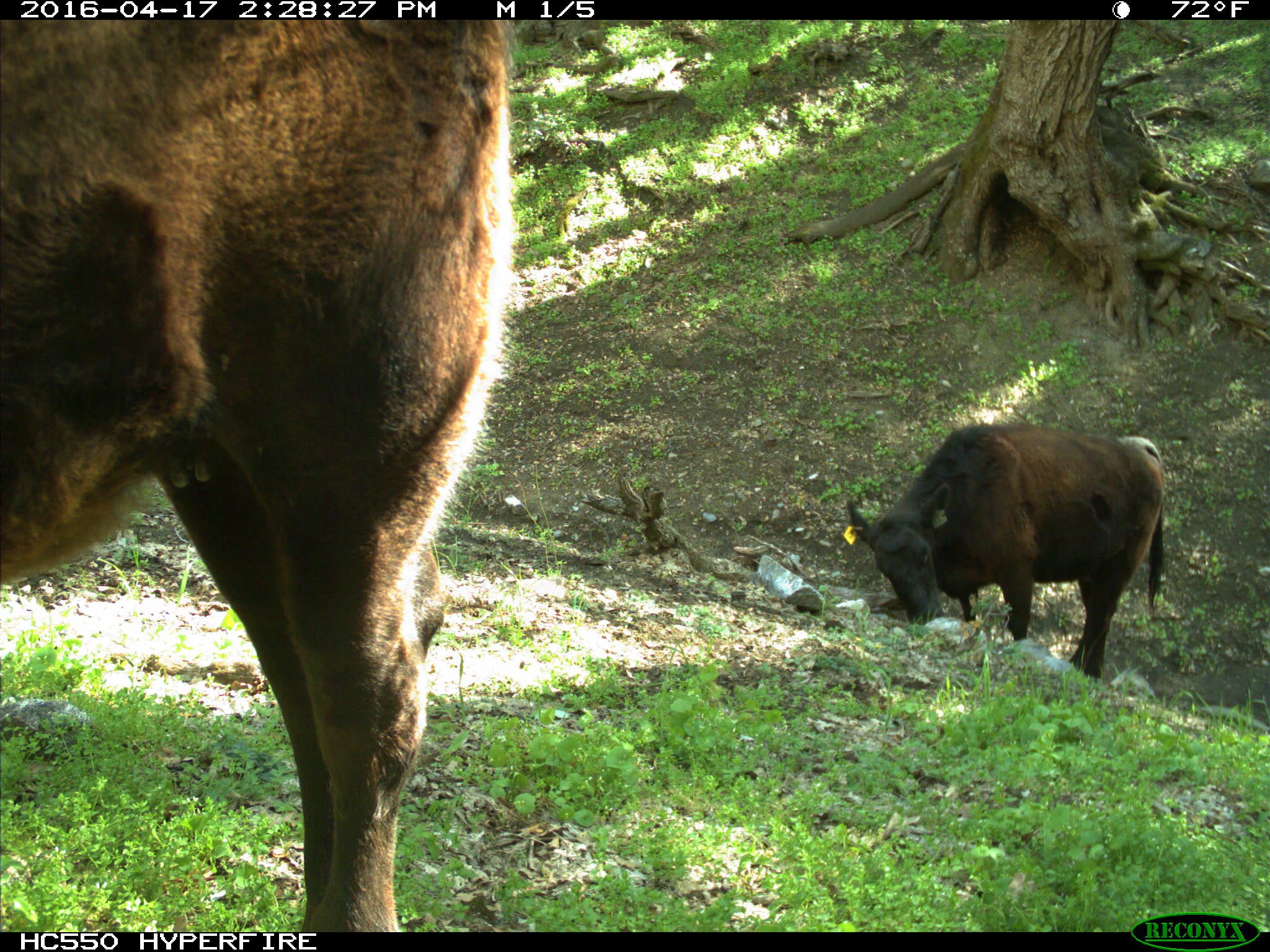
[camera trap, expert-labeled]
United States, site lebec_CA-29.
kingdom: Animalia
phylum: Chordata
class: Mammalia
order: Artiodactyla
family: Bovidae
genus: Bos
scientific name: Bos taurus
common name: domestic cow